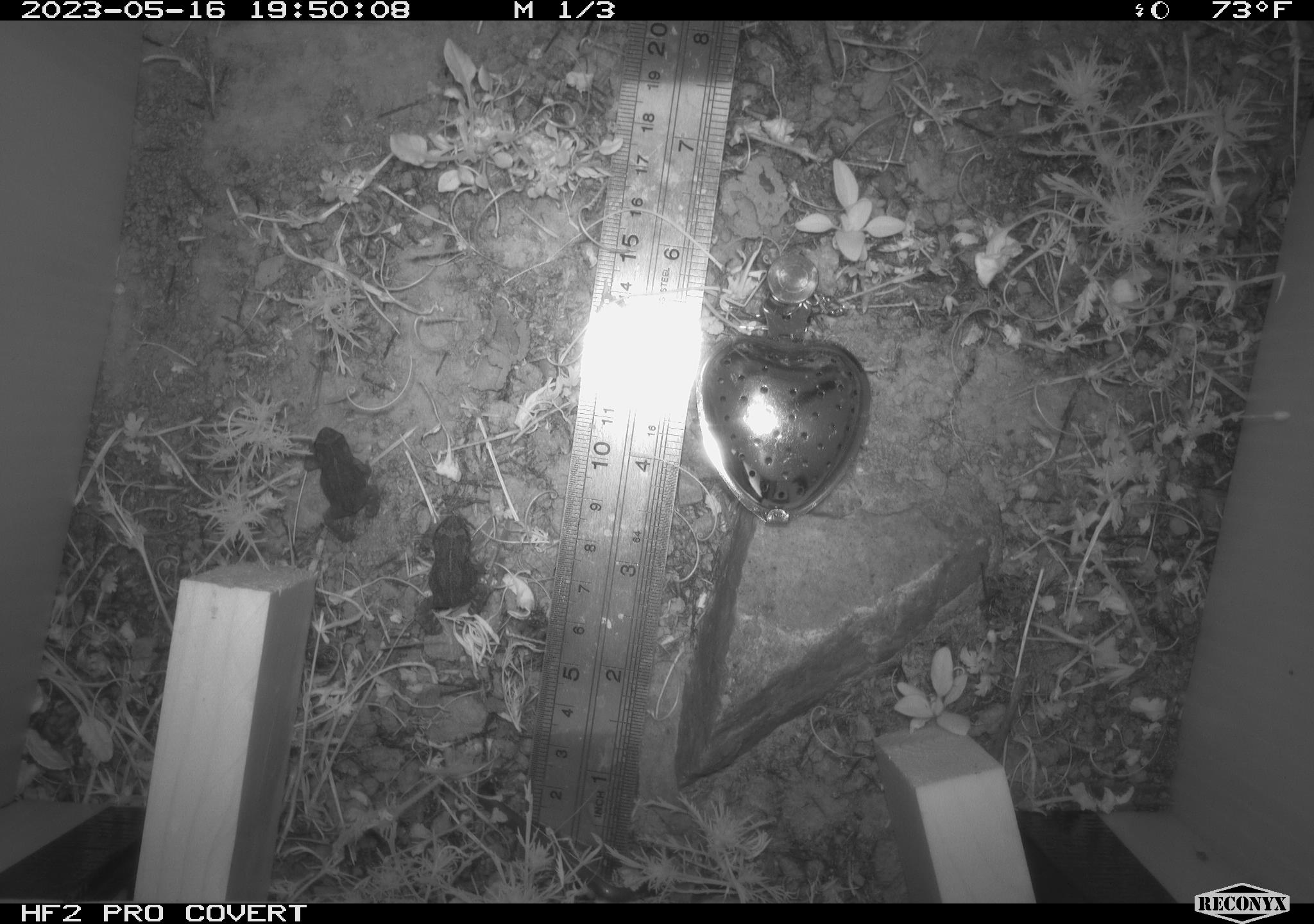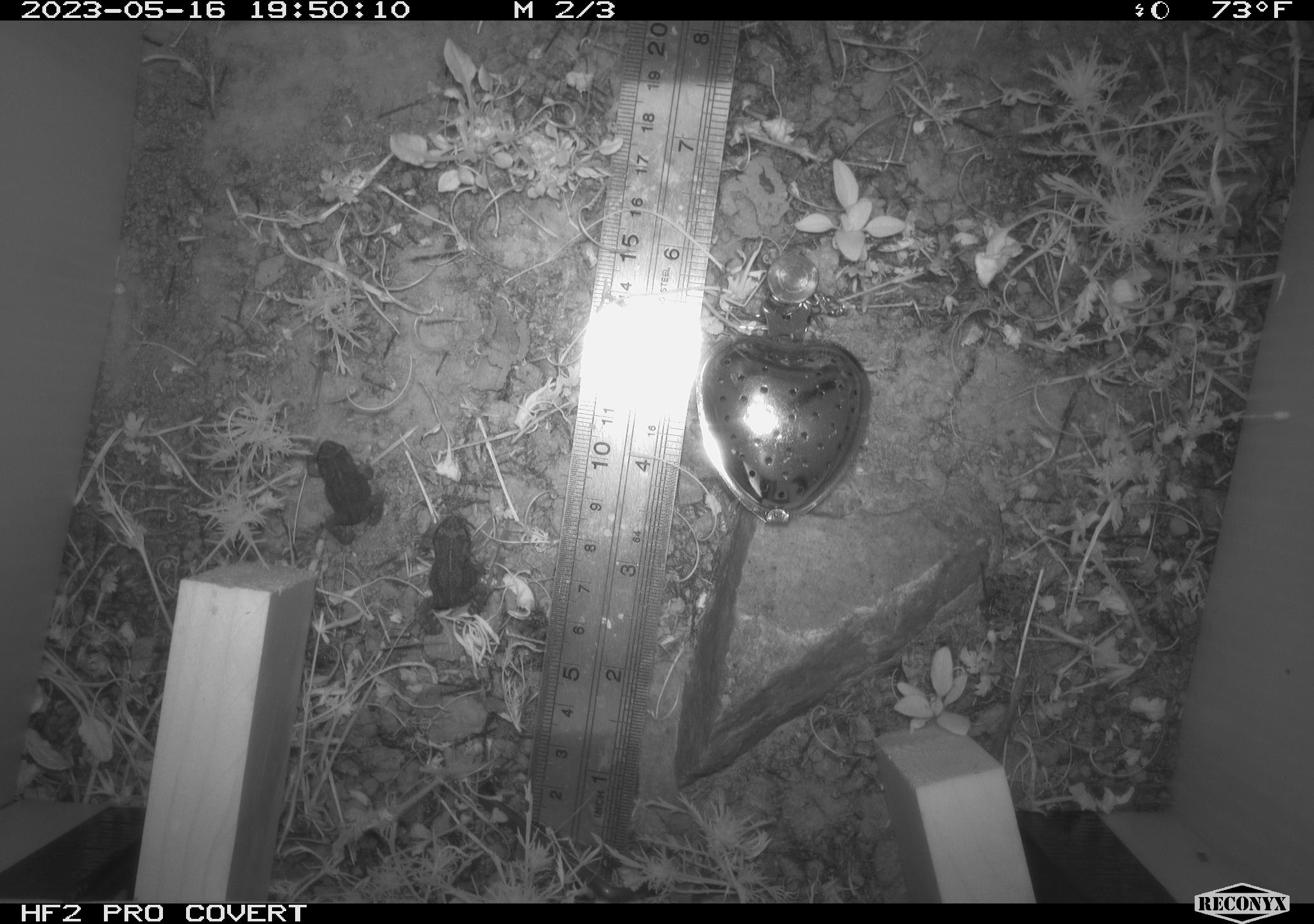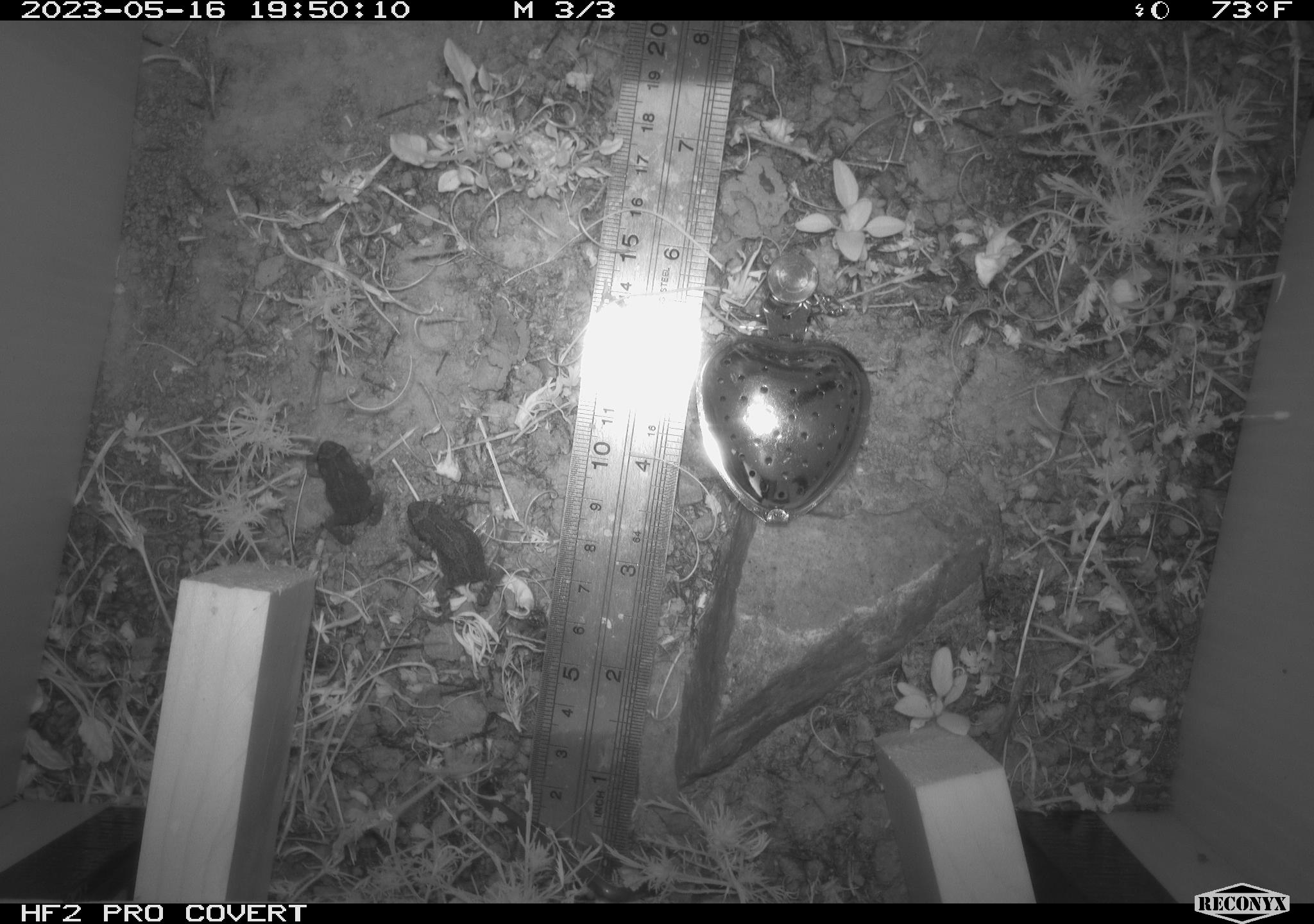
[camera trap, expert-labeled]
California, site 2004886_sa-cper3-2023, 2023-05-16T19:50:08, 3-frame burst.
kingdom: Animalia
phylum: Chordata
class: Amphibia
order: Anura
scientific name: Anura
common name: frogs